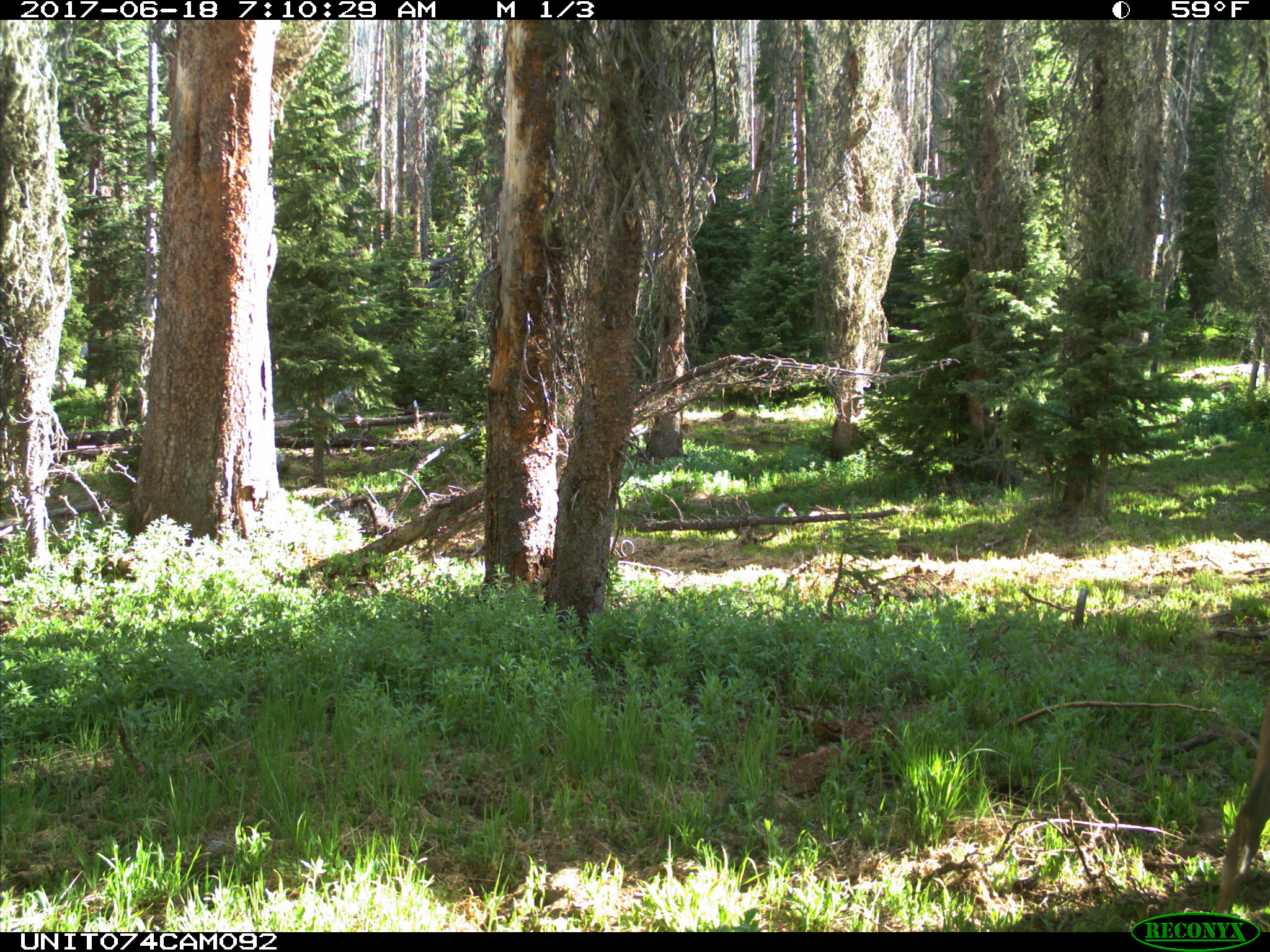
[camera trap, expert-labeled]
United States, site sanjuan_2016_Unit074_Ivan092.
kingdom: Animalia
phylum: Chordata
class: Mammalia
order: Artiodactyla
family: Cervidae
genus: Cervus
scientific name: Cervus elaphus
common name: red deer